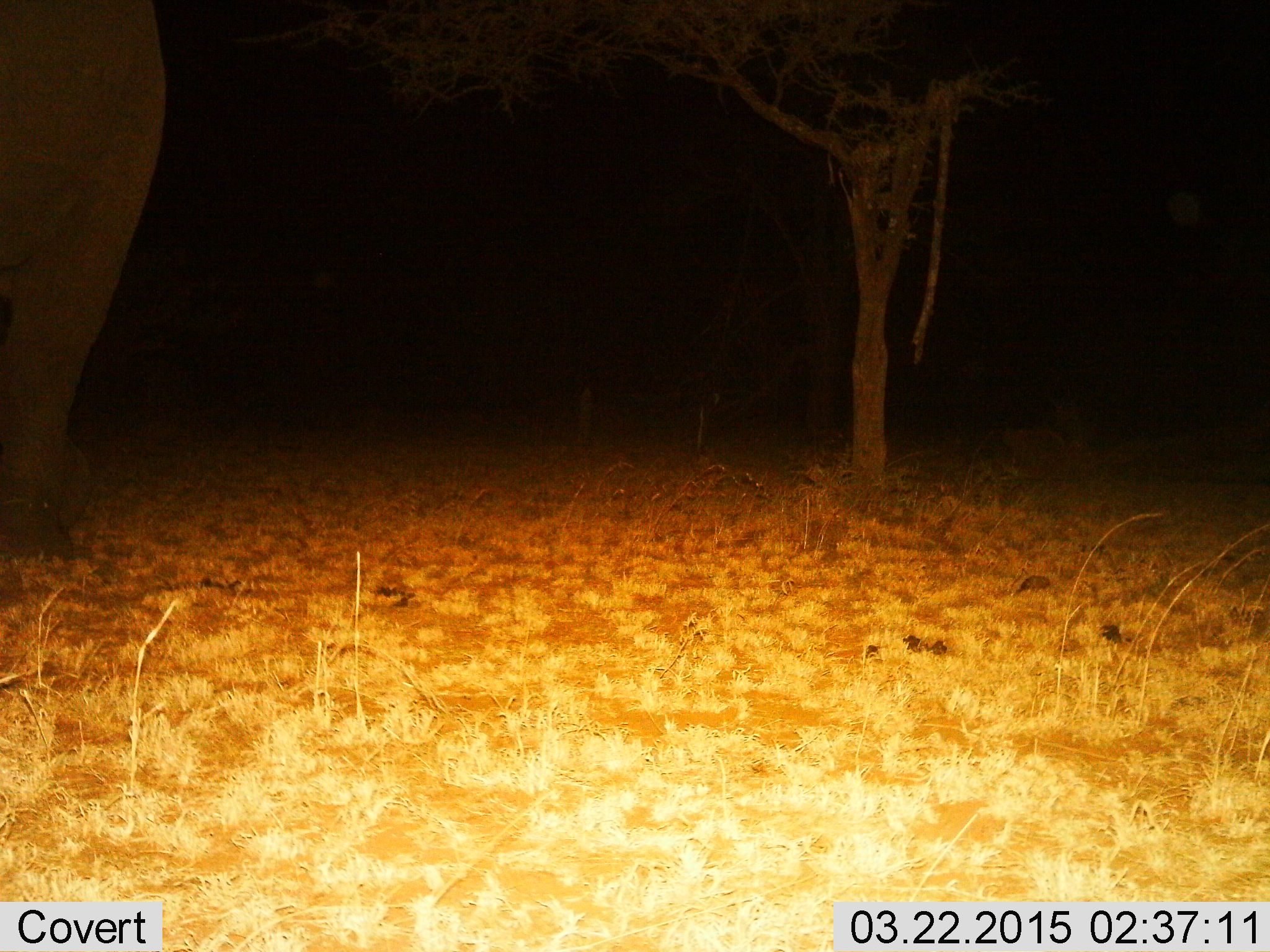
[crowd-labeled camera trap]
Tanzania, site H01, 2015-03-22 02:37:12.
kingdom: Animalia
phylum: Chordata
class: Mammalia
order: Proboscidea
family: Elephantidae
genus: Loxodonta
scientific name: Loxodonta africana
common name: african bush elephant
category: elephant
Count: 1.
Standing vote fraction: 90%.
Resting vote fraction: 0%.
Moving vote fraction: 10%.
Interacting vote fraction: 0%.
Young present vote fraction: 0%.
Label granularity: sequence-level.